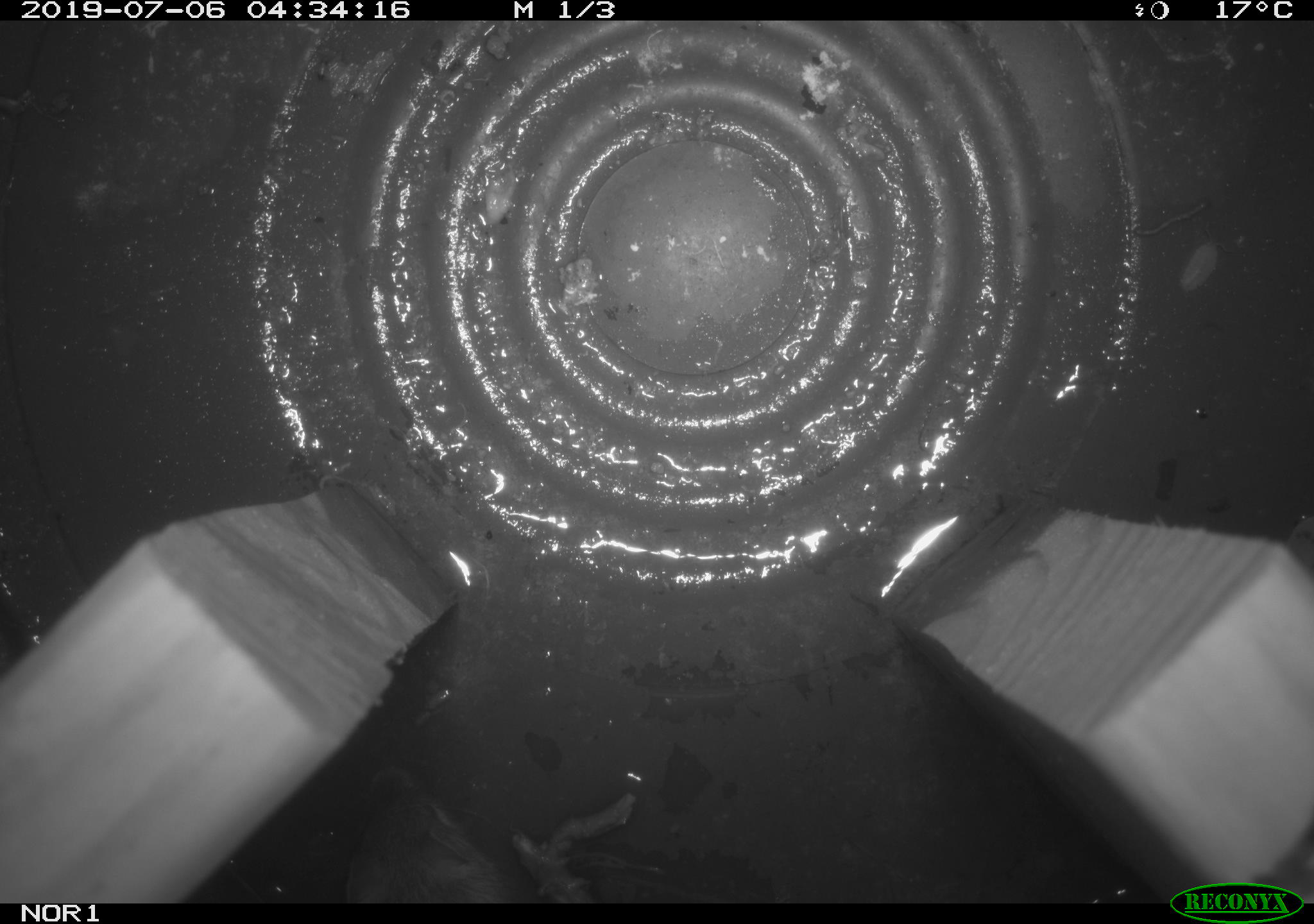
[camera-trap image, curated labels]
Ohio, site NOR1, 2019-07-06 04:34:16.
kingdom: Animalia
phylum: Chordata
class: Mammalia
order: Rodentia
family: Zapodidae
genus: Napaeozapus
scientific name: Napaeozapus insignis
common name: woodland jumping mouse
Woodland jumping mouse (Napaeozapus insignis).